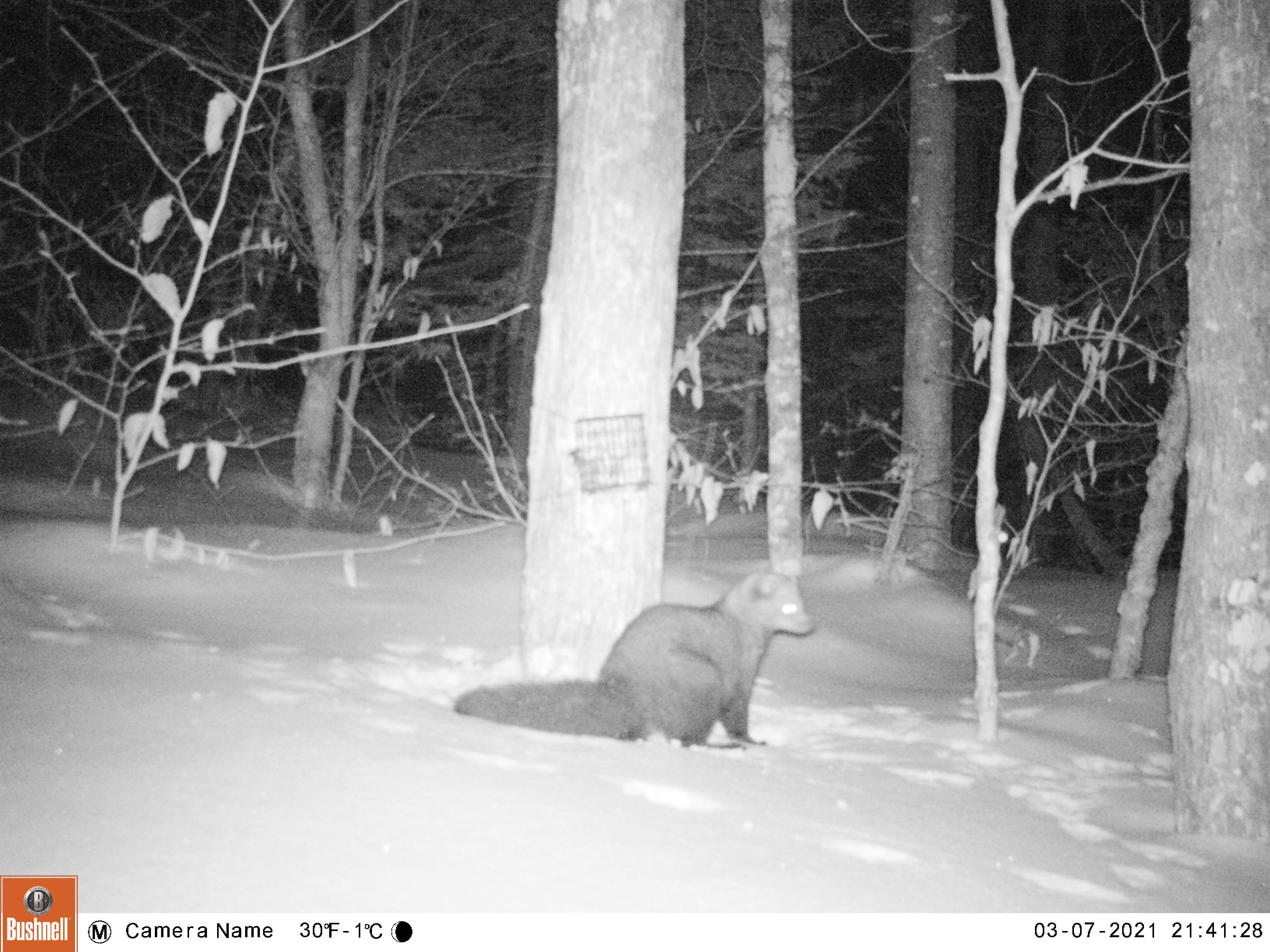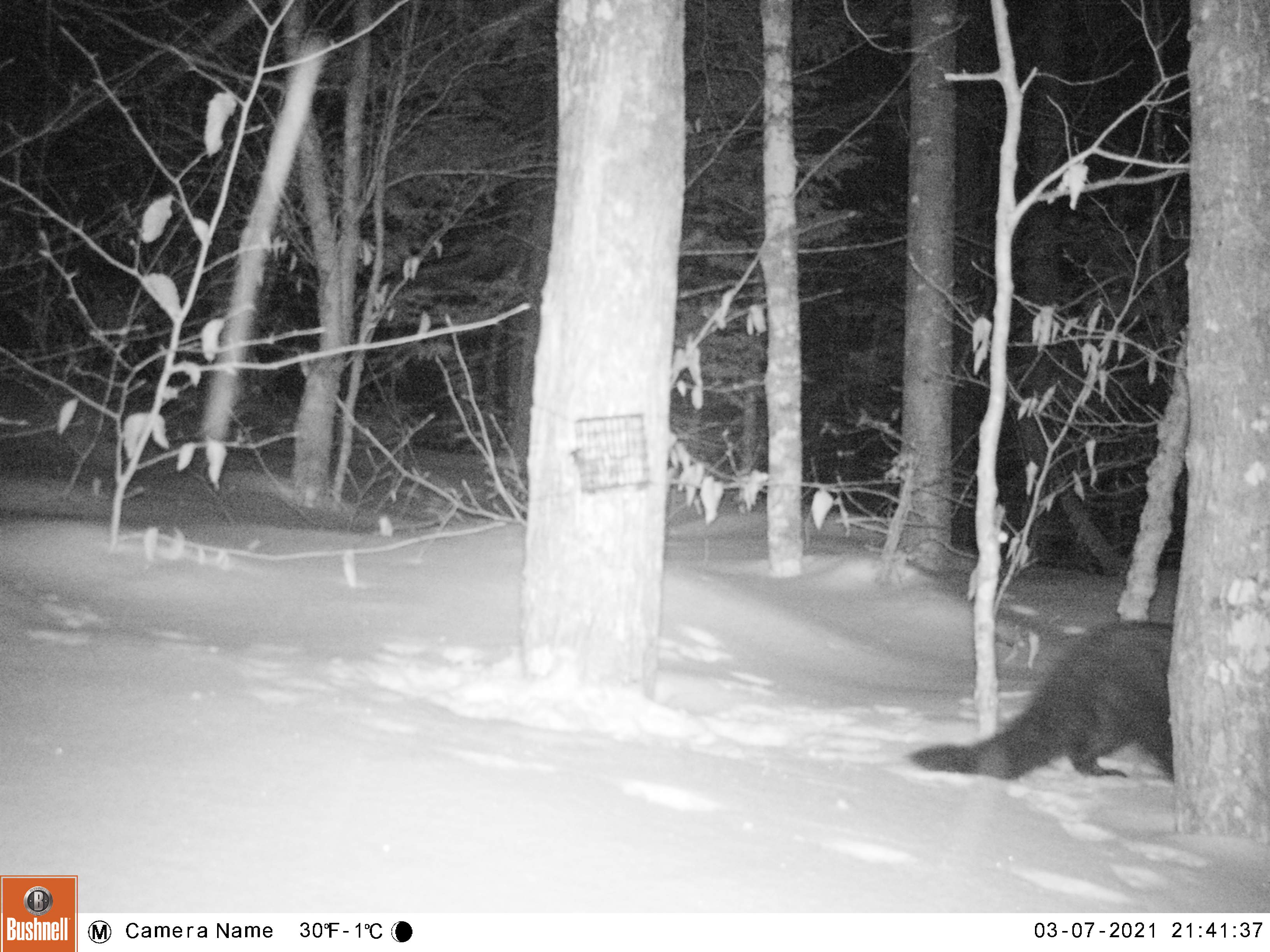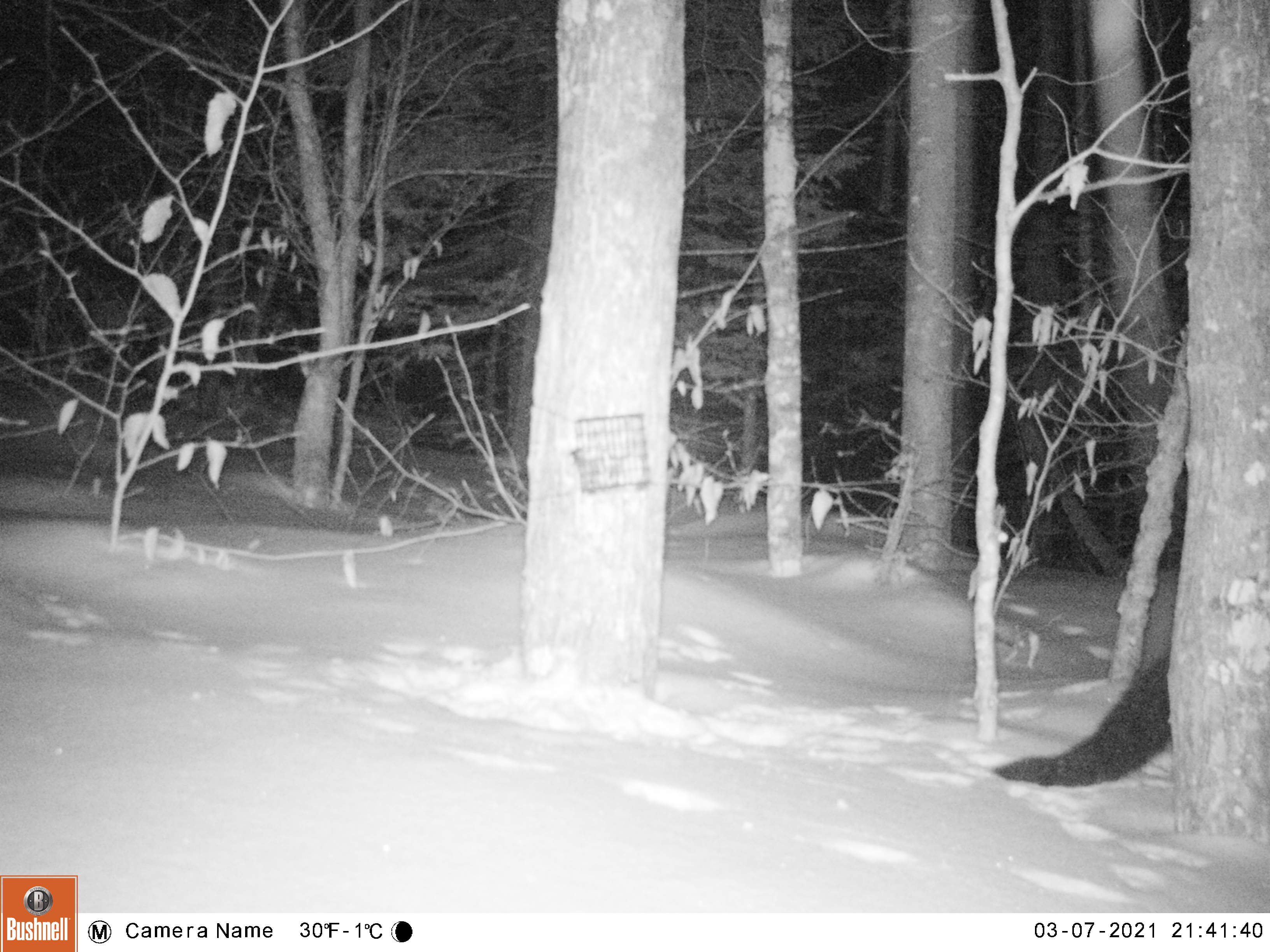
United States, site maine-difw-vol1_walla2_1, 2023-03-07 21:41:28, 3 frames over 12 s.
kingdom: Animalia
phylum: Chordata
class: Mammalia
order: Carnivora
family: Mustelidae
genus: Pekania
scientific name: Pekania pennanti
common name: fisher